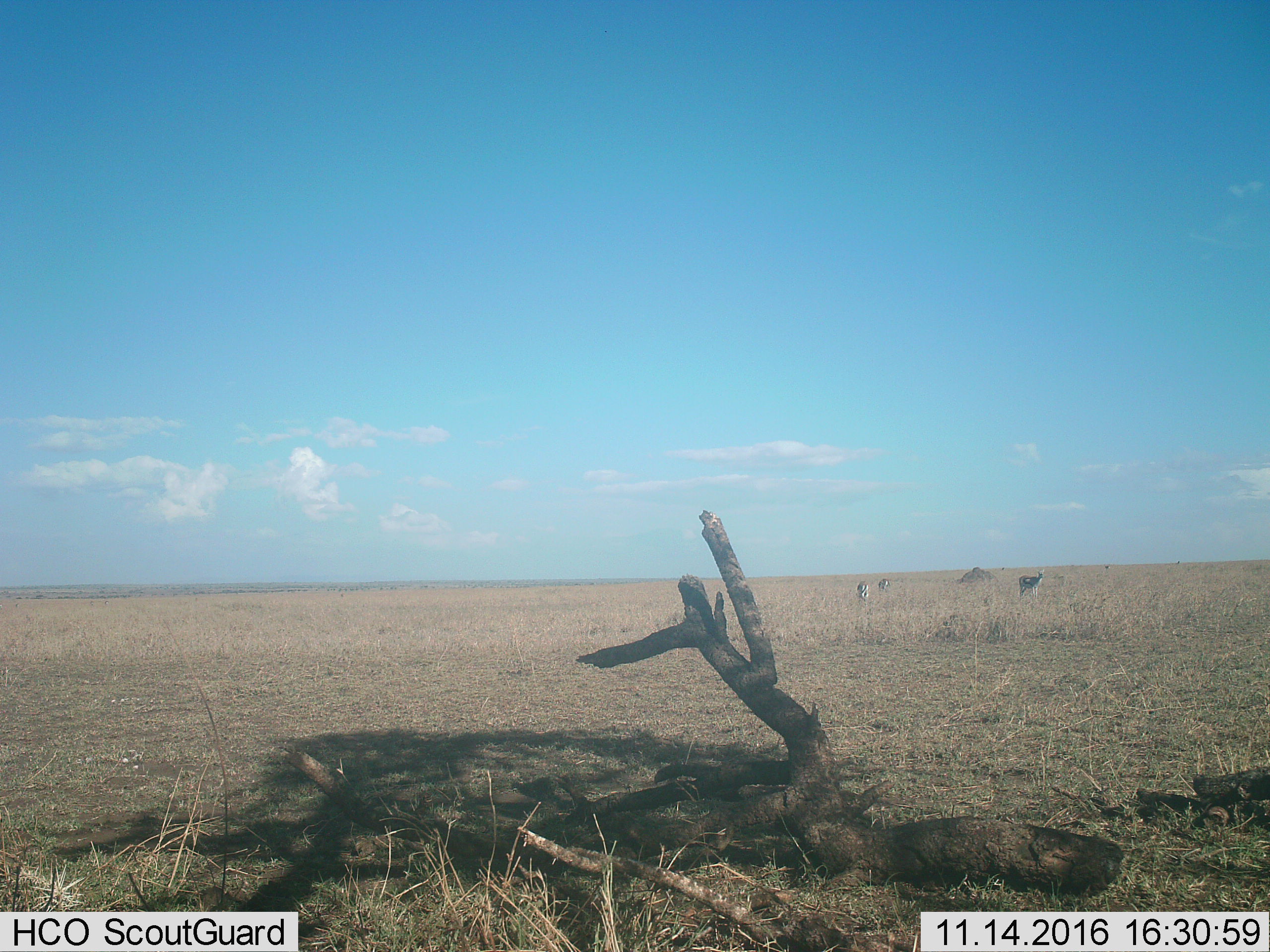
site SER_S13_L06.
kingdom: Animalia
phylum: Chordata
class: Mammalia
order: Artiodactyla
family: Bovidae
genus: Eudorcas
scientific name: Eudorcas thomsonii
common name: thomson's gazelle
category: gazellethomsons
Gazellethomsons (thomson's gazelle) (Eudorcas thomsonii), count 3. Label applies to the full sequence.